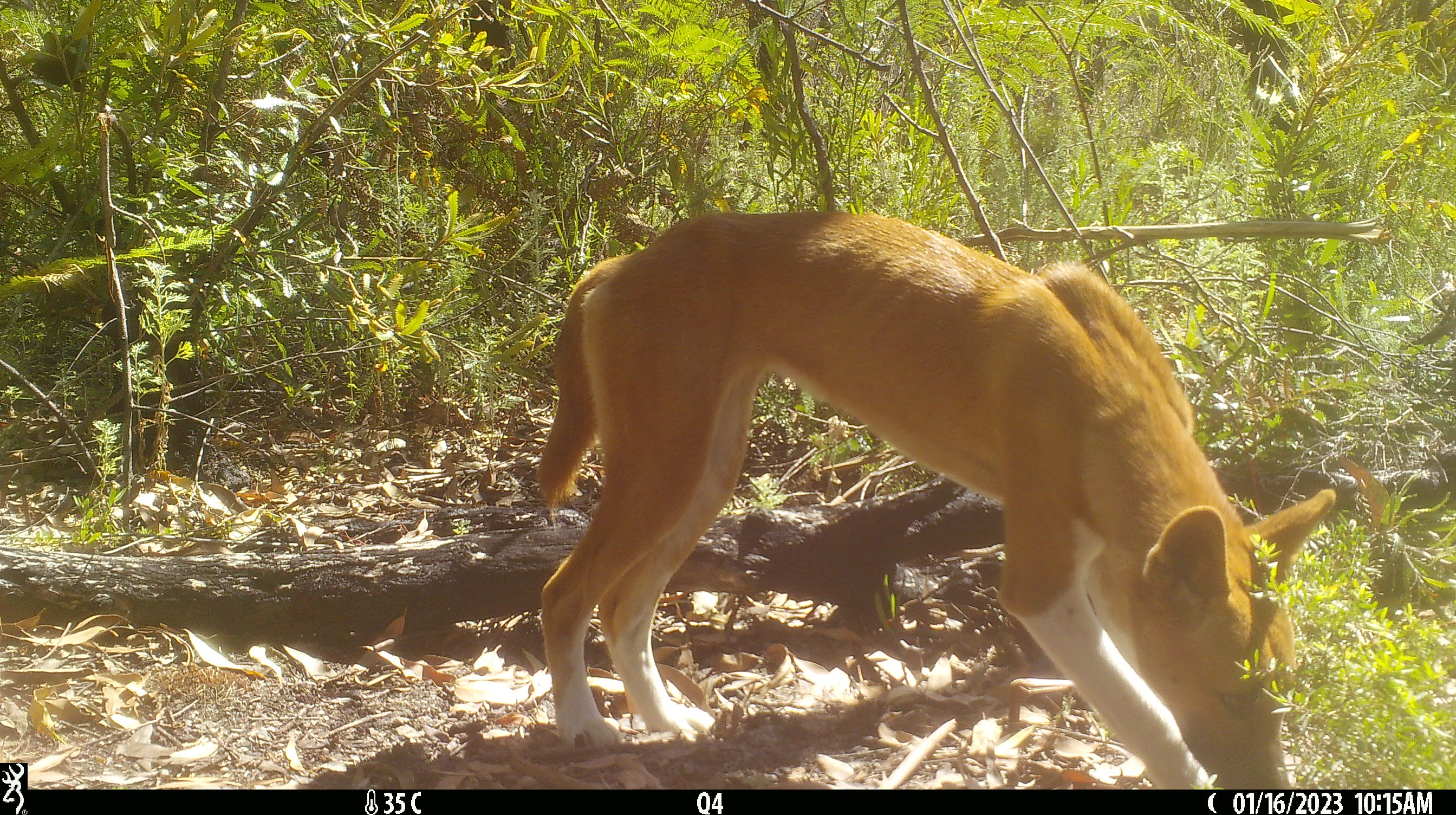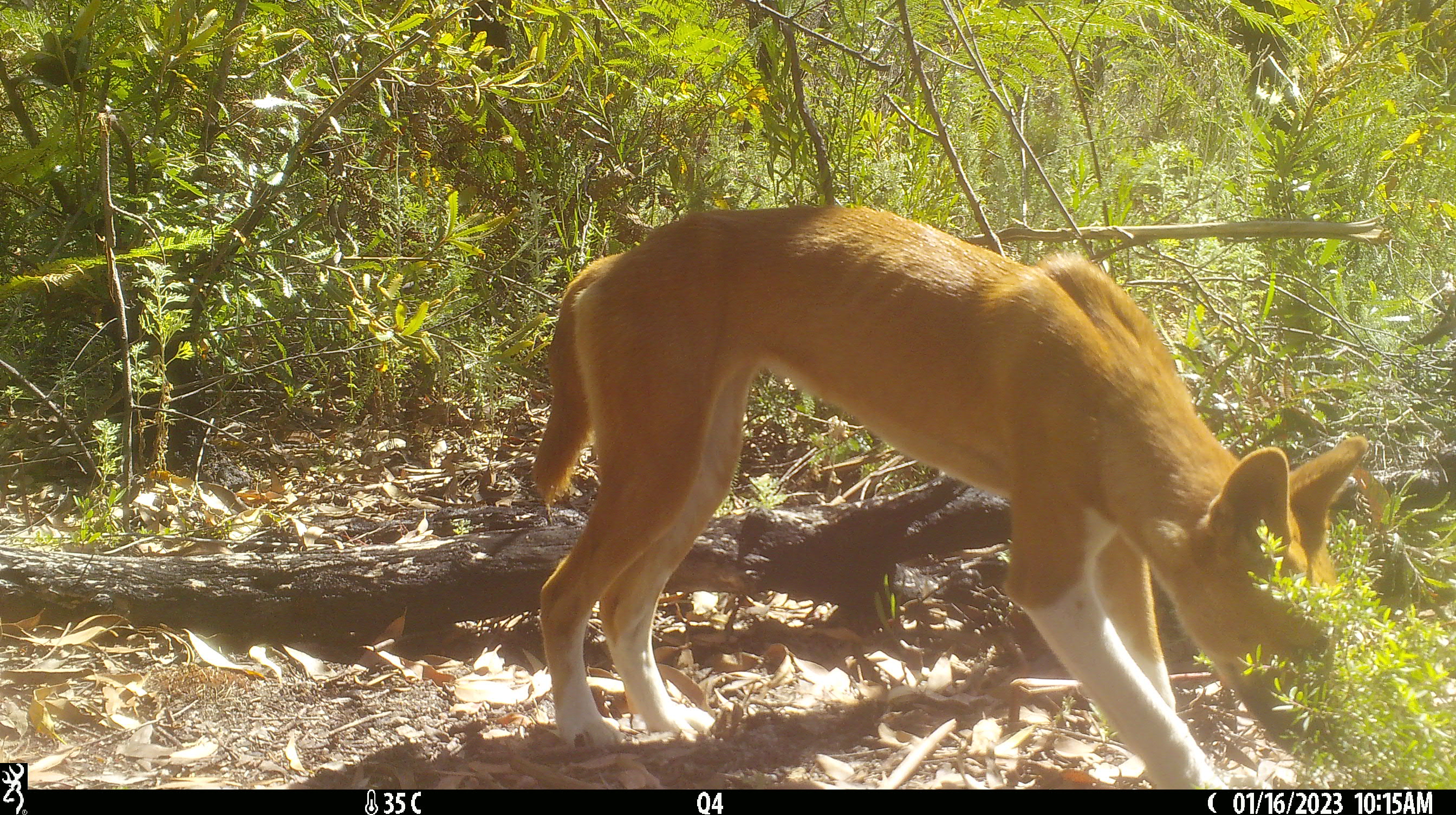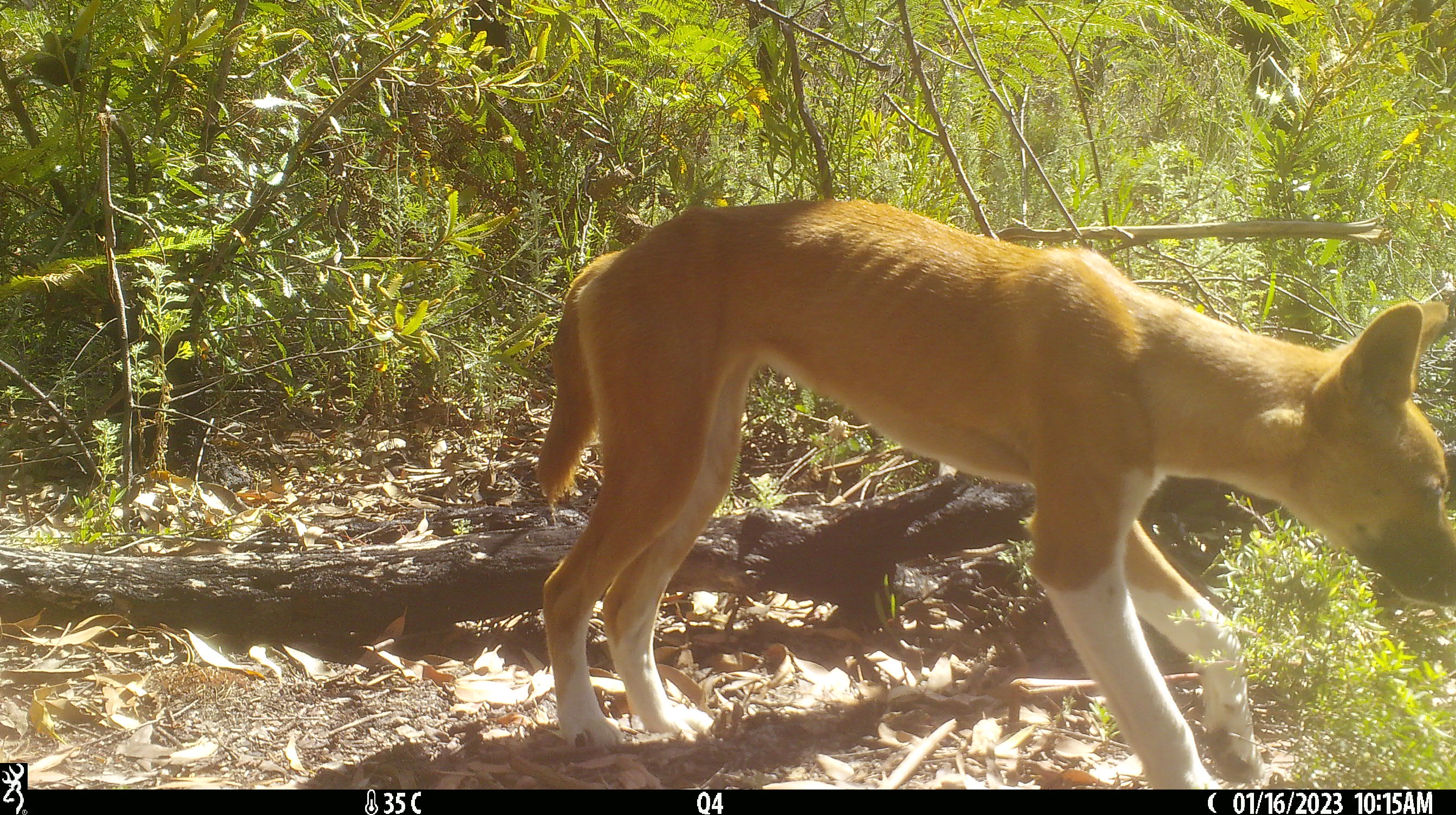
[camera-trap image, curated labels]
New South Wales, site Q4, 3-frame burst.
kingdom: Animalia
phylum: Chordata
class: Mammalia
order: Carnivora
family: Canidae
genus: Canis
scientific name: Canis familiaris dingo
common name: dingo